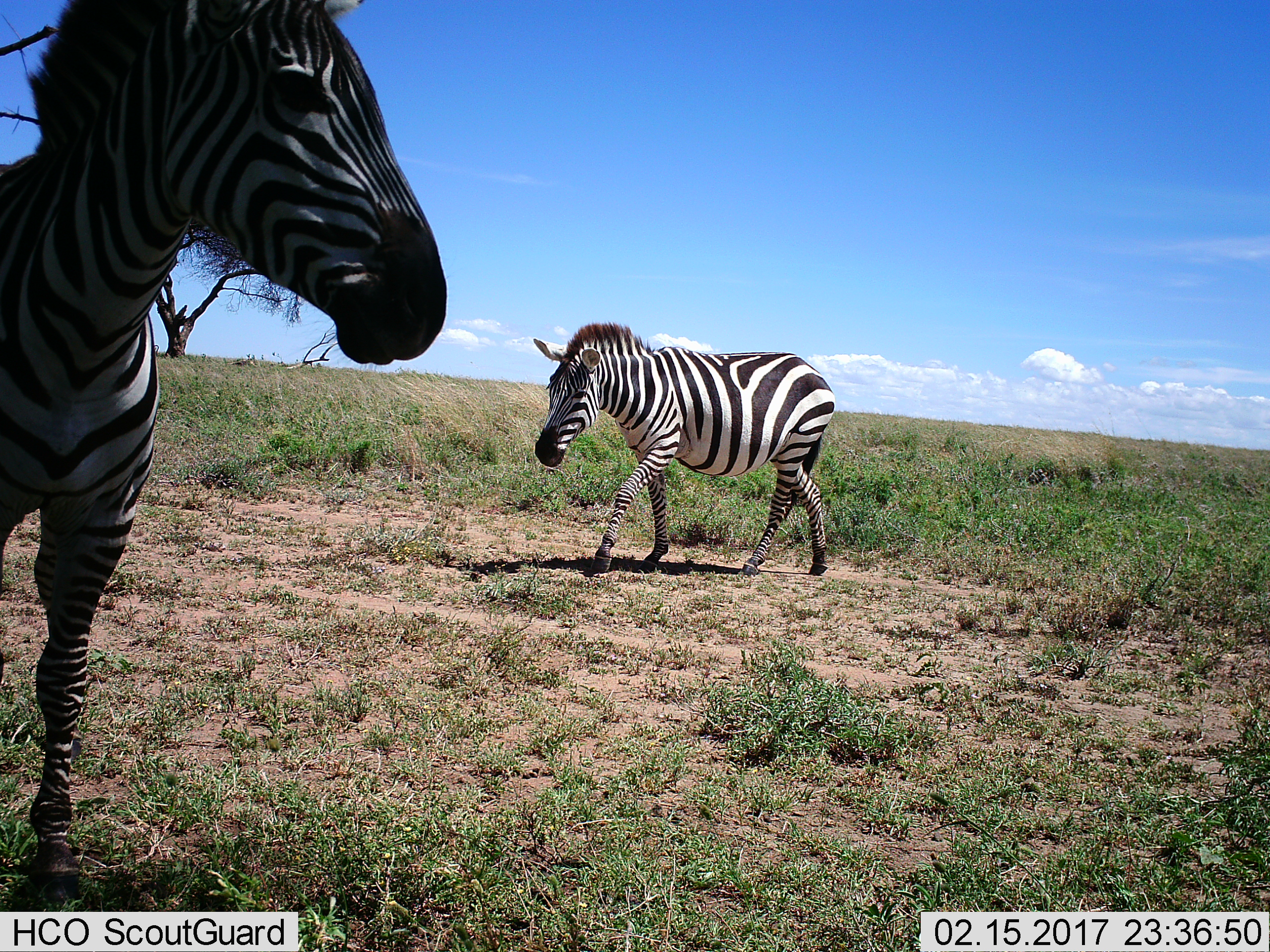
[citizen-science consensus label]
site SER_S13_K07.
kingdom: Animalia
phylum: Chordata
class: Mammalia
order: Perissodactyla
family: Equidae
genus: Equus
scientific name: Equus quagga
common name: plains zebra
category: zebraplains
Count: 2.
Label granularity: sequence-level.